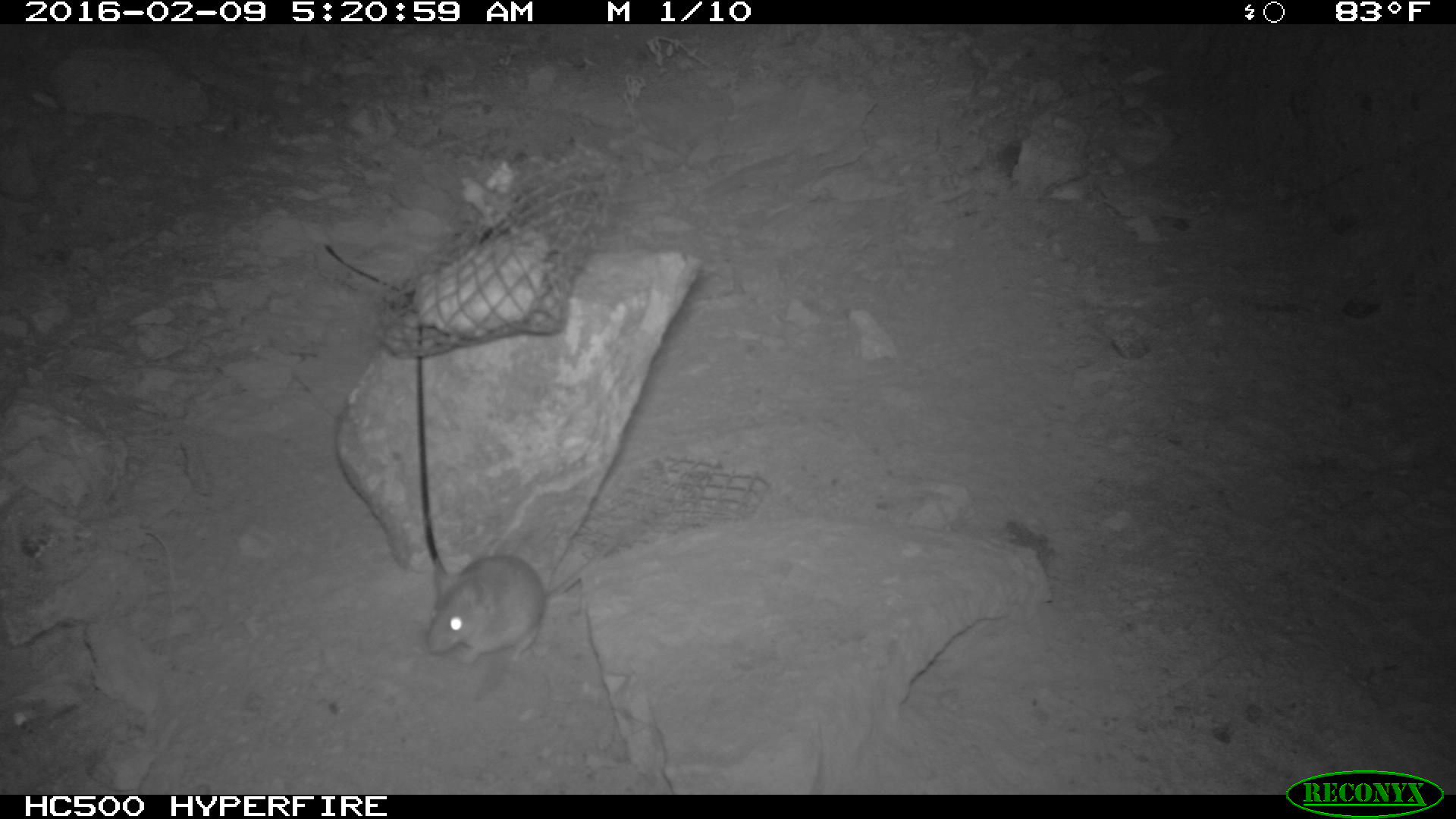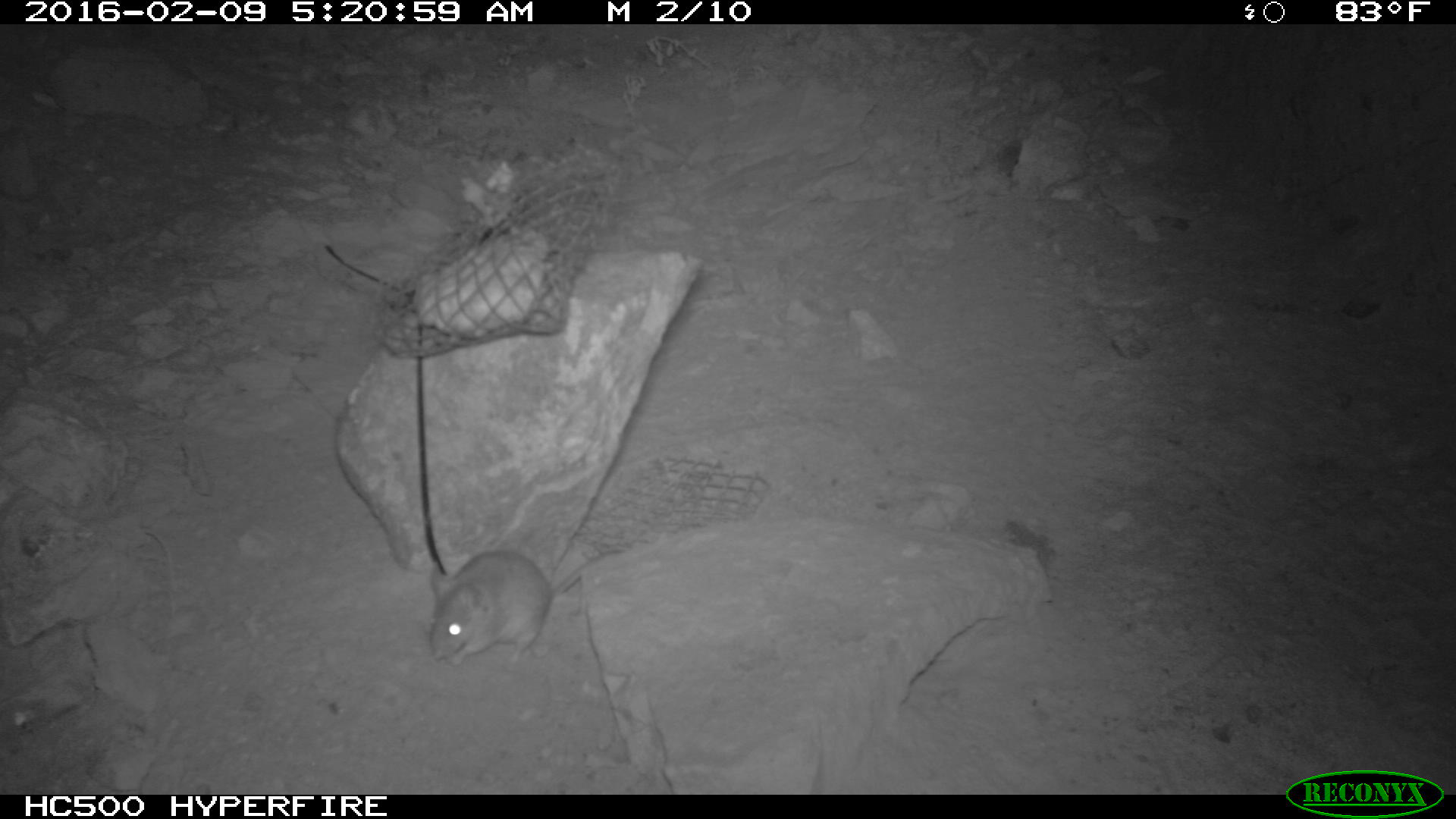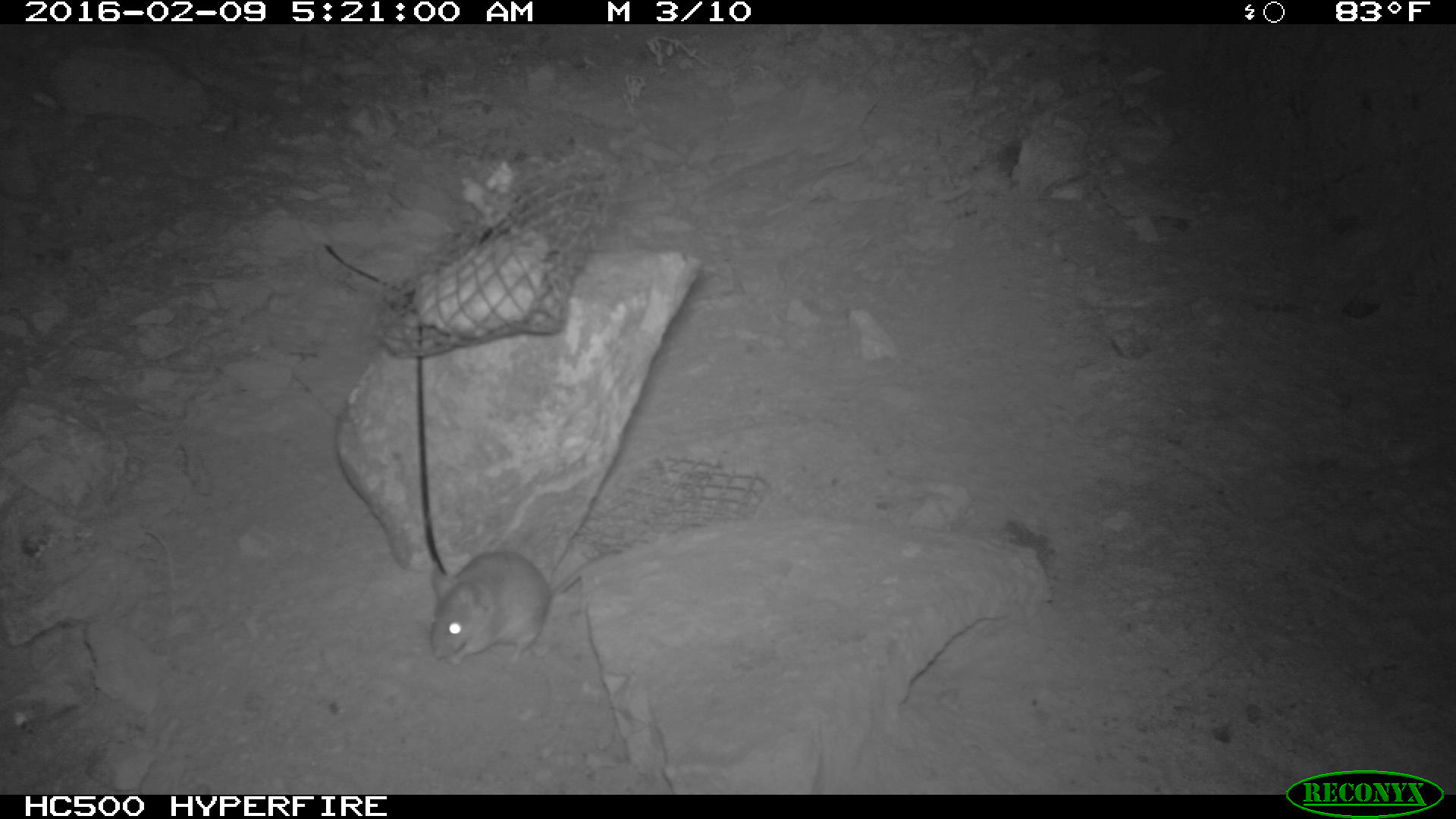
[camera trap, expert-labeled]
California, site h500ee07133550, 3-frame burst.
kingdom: Animalia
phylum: Chordata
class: Mammalia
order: Rodentia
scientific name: Rodentia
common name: rodent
Rodent (Rodentia).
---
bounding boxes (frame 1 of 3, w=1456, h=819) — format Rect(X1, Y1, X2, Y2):
rodent: Rect(427, 529, 623, 663)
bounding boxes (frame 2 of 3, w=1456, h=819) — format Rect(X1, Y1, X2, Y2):
rodent: Rect(428, 549, 624, 667)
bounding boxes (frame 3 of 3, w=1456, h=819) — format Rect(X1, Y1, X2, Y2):
rodent: Rect(428, 550, 619, 664)